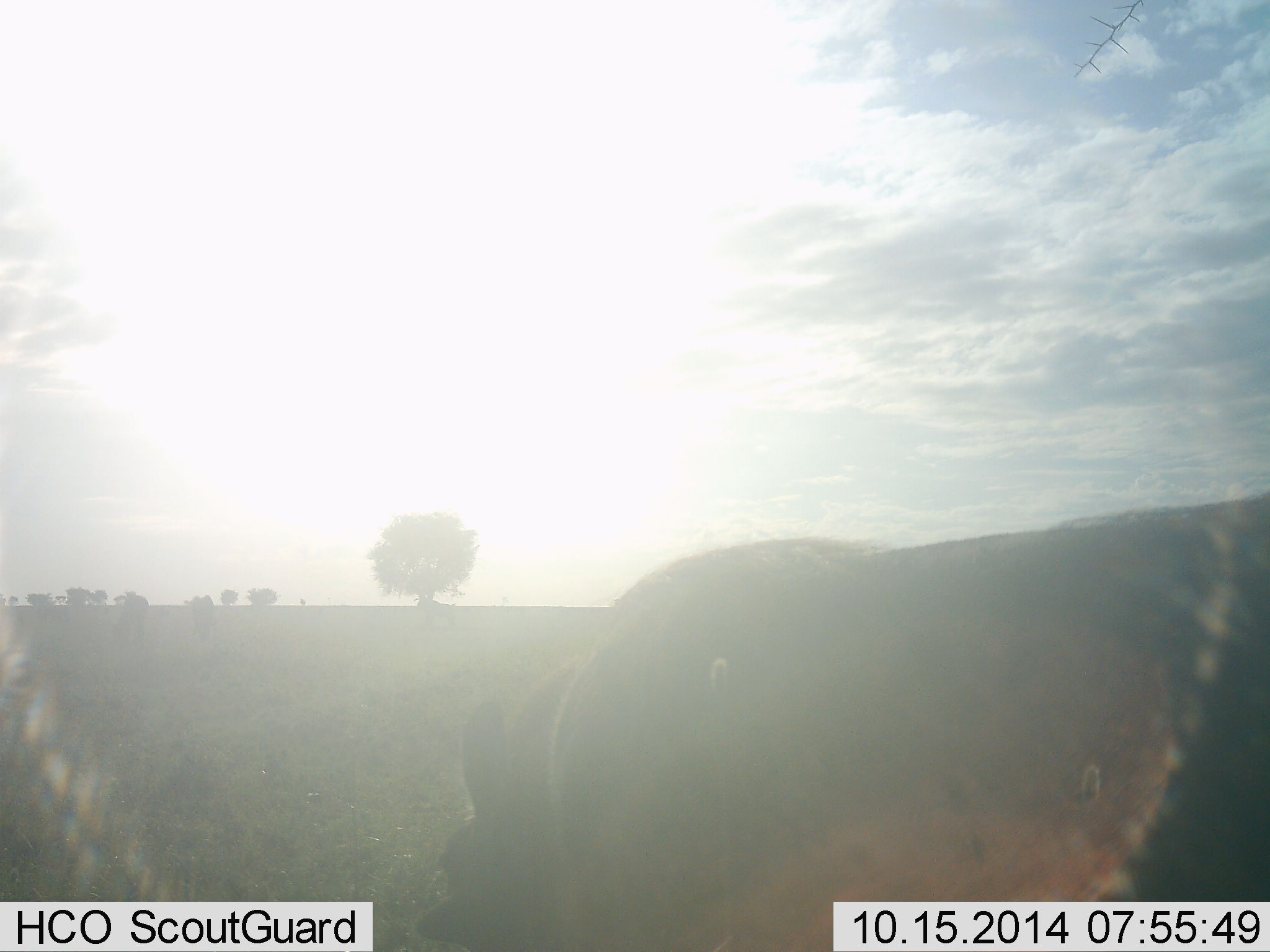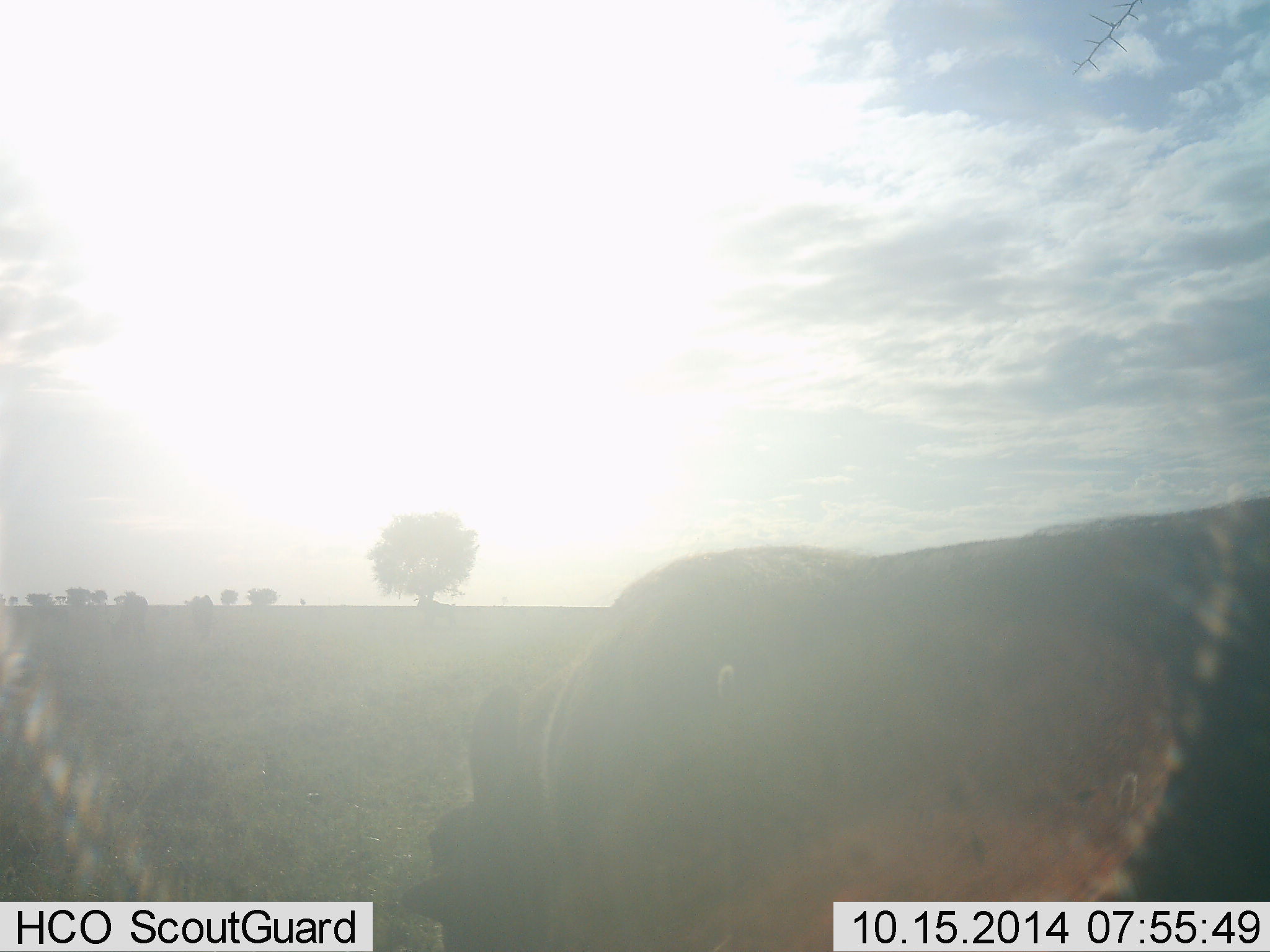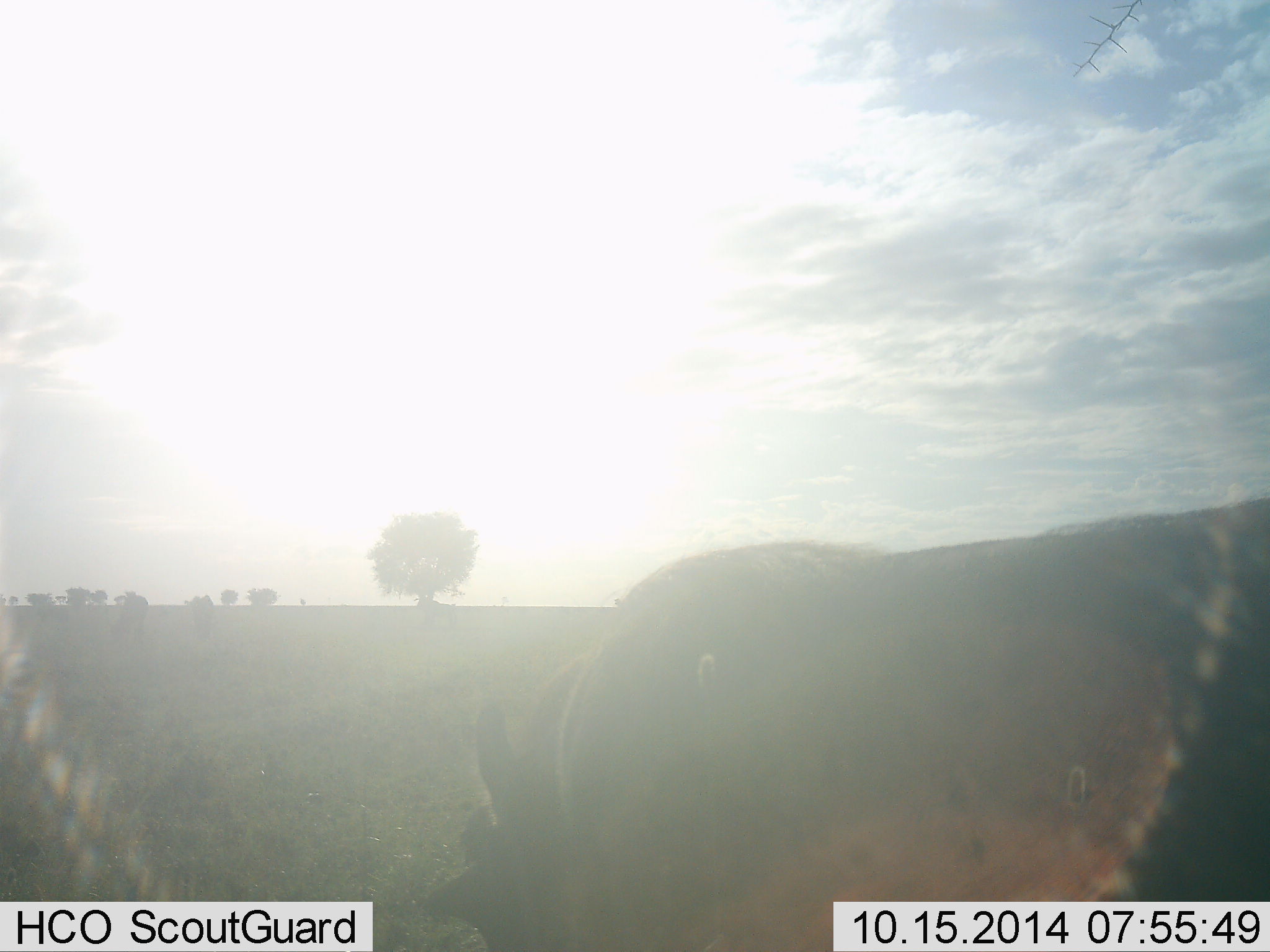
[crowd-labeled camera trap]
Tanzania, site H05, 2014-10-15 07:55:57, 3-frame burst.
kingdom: Animalia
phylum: Chordata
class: Mammalia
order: Artiodactyla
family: Suidae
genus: Phacochoerus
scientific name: Phacochoerus africanus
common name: warthog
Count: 1.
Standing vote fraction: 0%.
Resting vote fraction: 0%.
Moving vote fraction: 0%.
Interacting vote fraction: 0%.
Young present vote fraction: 0%.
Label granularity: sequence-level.